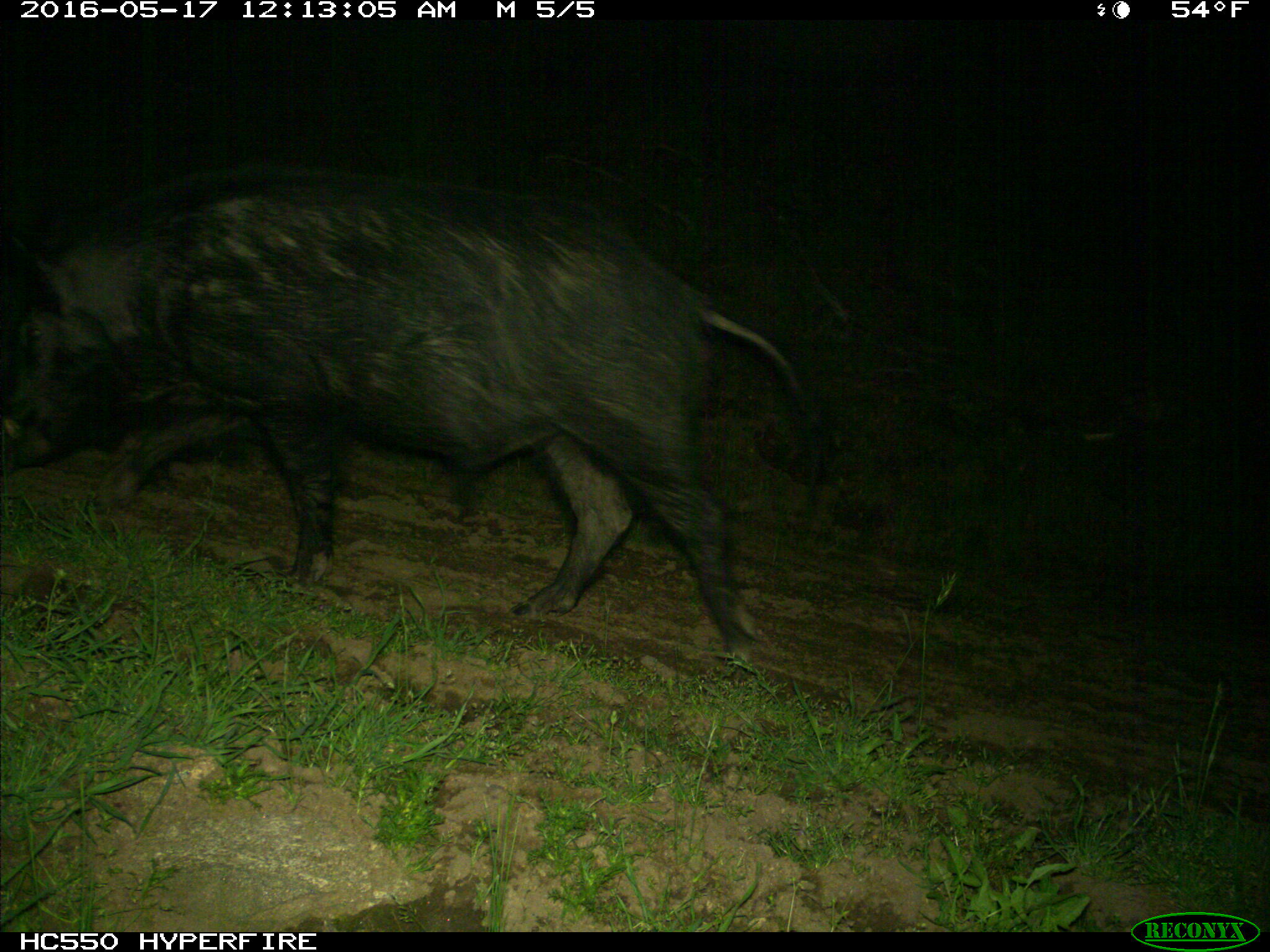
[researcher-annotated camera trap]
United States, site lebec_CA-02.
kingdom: Animalia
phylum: Chordata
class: Mammalia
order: Artiodactyla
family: Suidae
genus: Sus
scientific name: Sus scrofa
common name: wild boar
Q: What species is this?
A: Sus scrofa (wild boar).